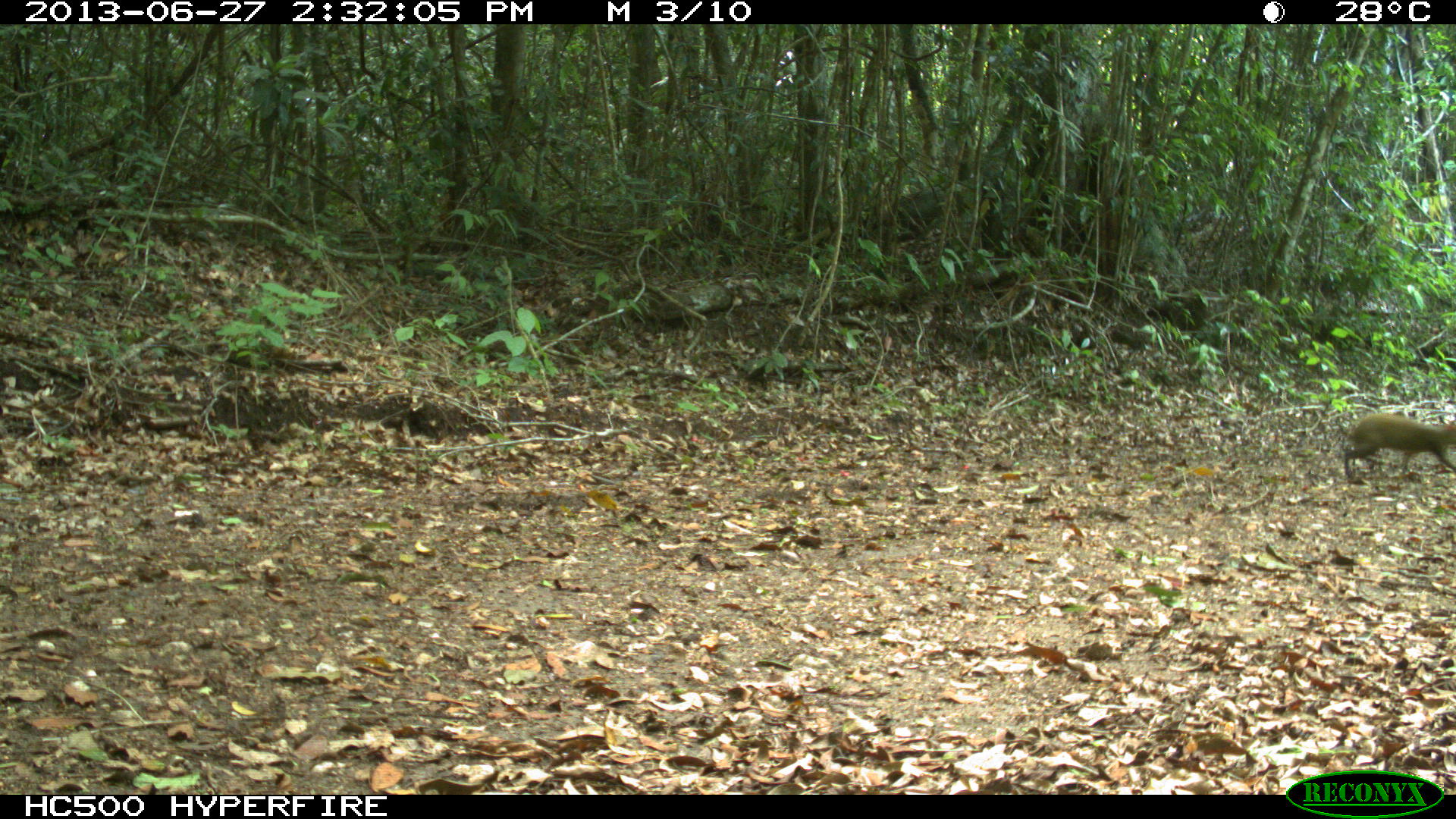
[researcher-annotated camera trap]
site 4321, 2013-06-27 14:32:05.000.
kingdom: Animalia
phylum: Chordata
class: Mammalia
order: Rodentia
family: Dasyproctidae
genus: Dasyprocta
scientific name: Dasyprocta punctata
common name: central american agouti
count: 1